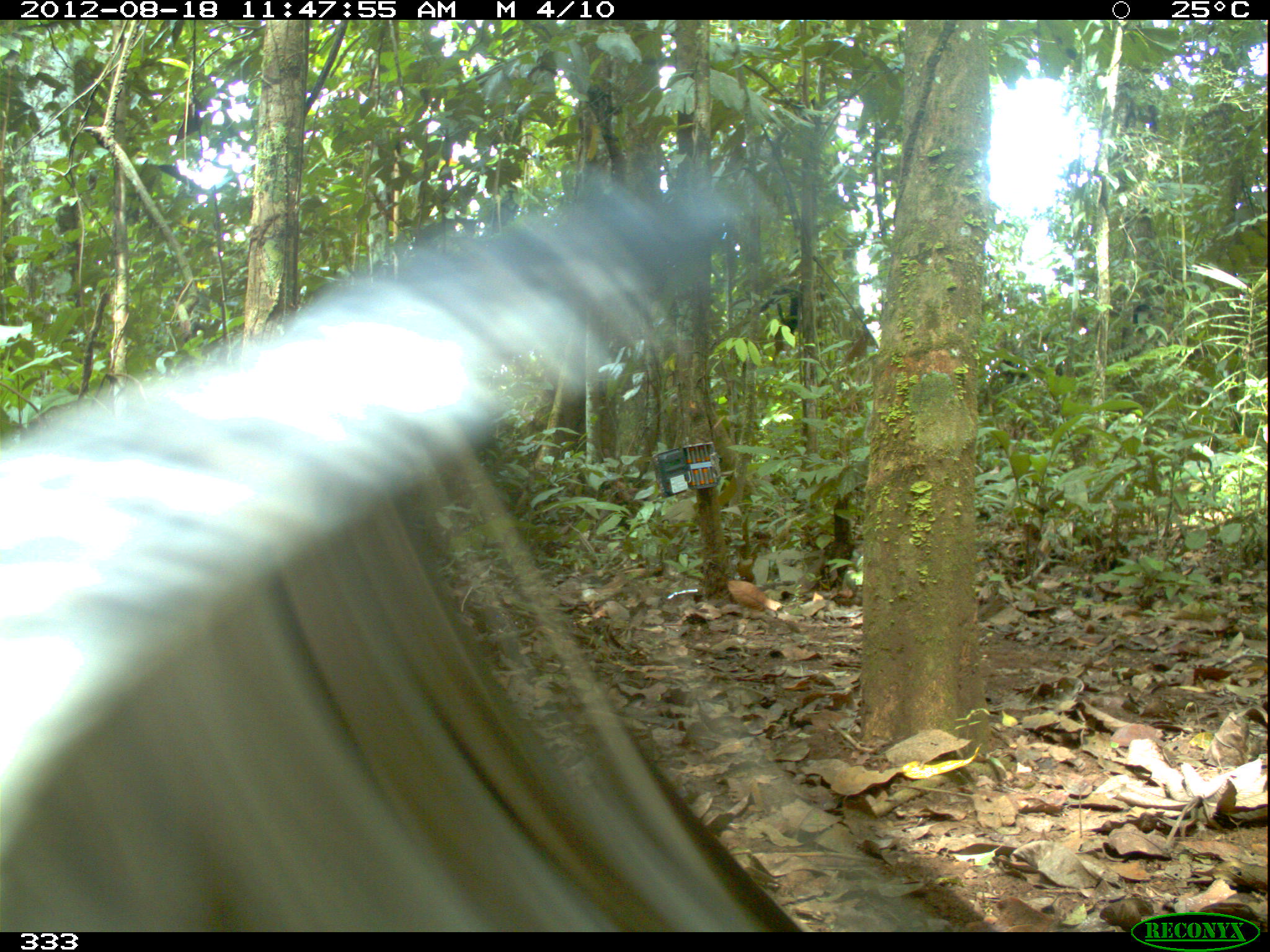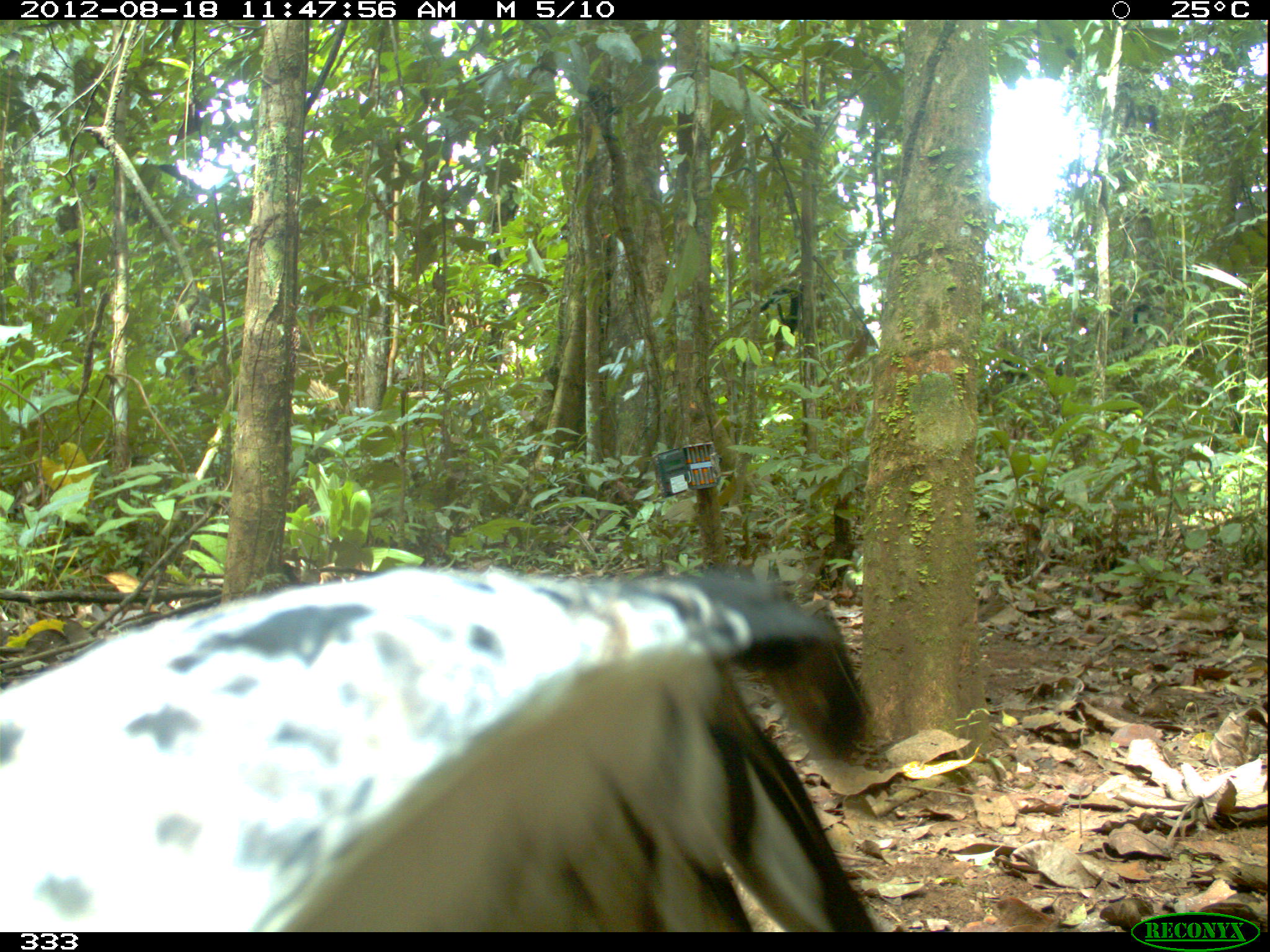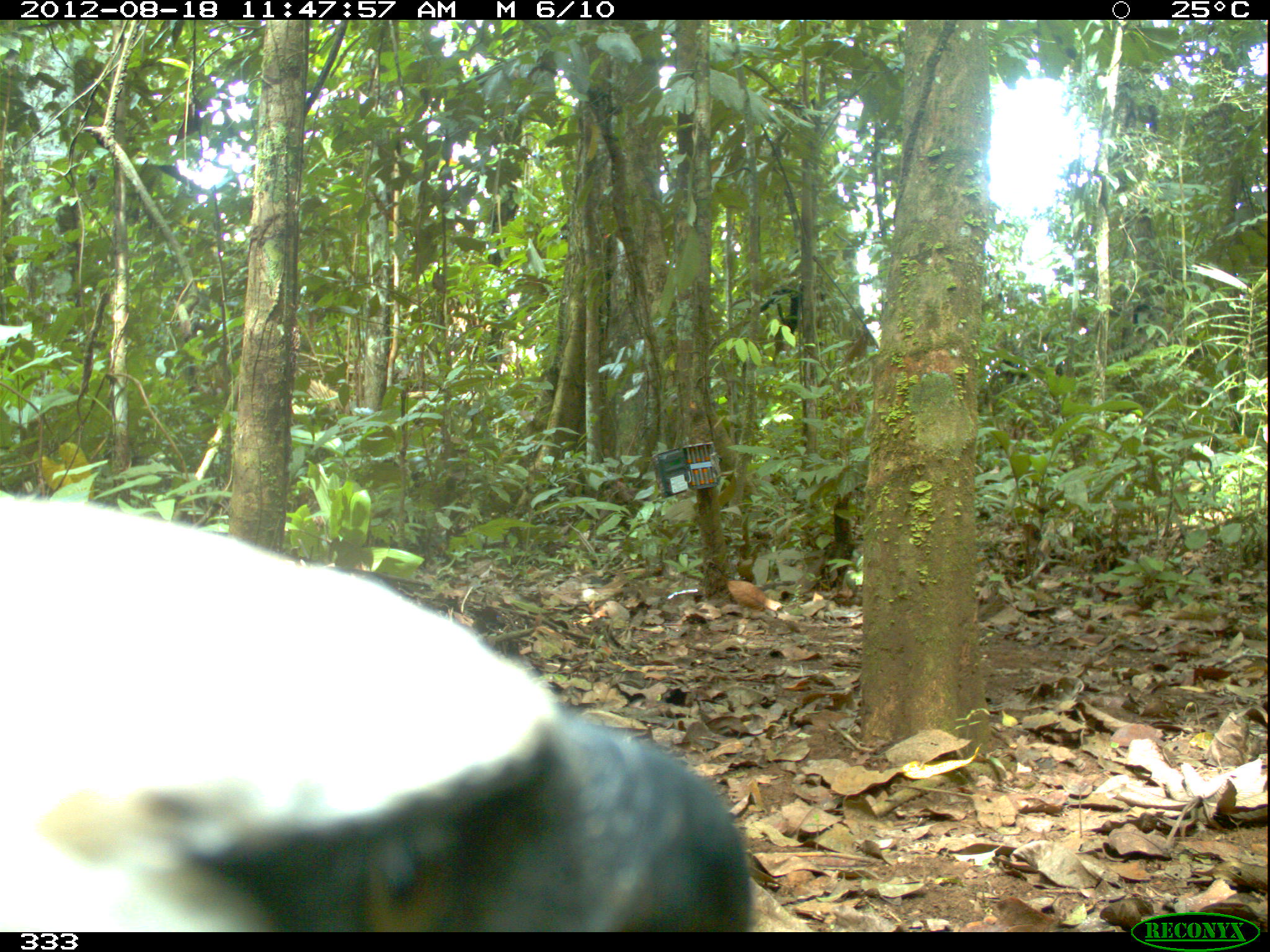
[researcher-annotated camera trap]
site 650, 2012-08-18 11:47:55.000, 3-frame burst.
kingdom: Animalia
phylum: Chordata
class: Aves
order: Accipitriformes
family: Accipitridae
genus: Morphnus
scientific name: Morphnus guianensis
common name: crested eagle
Morphnus guianensis (crested eagle).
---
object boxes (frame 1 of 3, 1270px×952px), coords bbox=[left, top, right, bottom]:
morphnus guianensis: bbox=[0, 153, 824, 930]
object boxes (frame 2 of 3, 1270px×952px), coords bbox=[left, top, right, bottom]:
morphnus guianensis: bbox=[0, 562, 878, 931]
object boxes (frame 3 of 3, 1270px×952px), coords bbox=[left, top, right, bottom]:
morphnus guianensis: bbox=[0, 489, 751, 932]